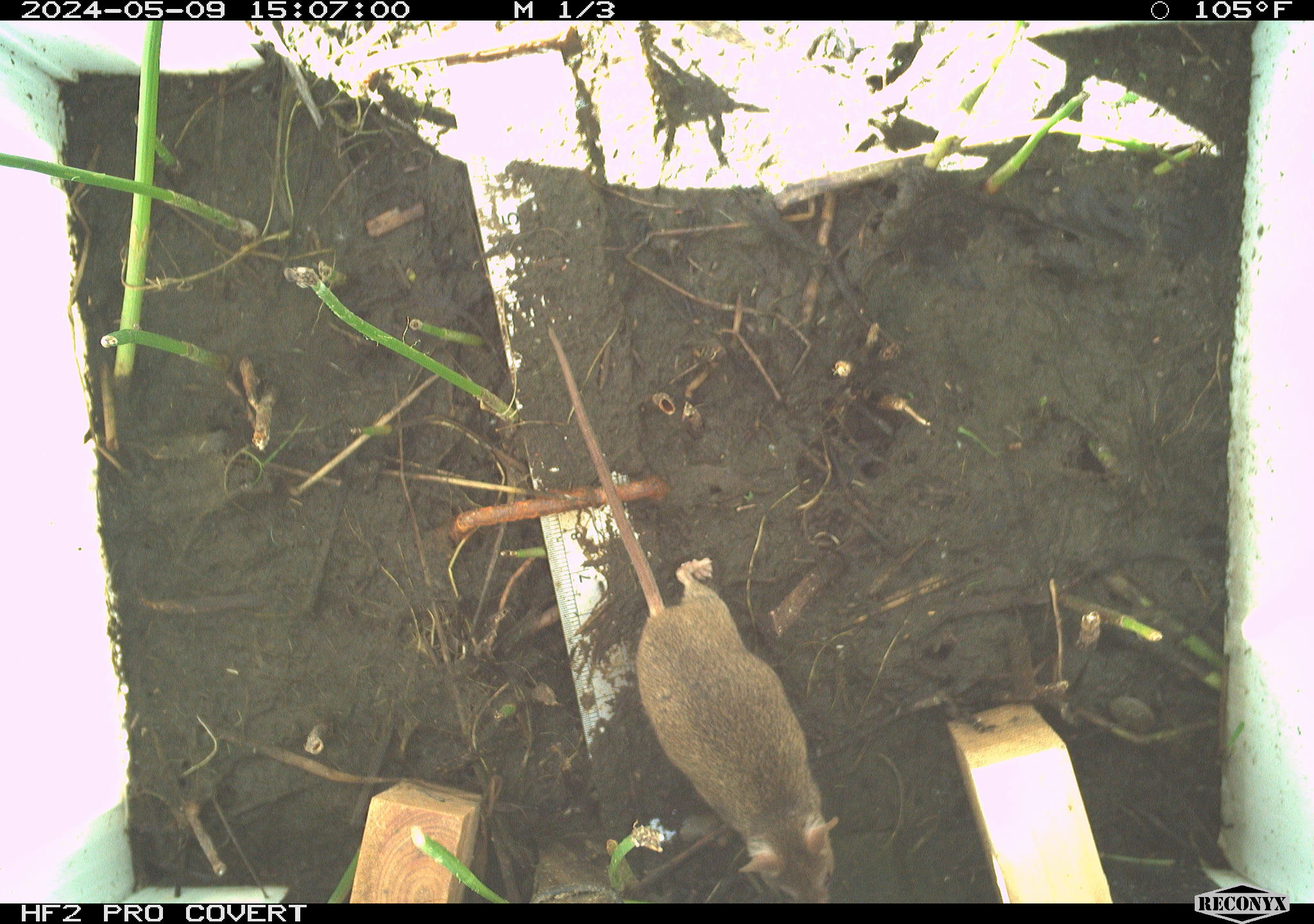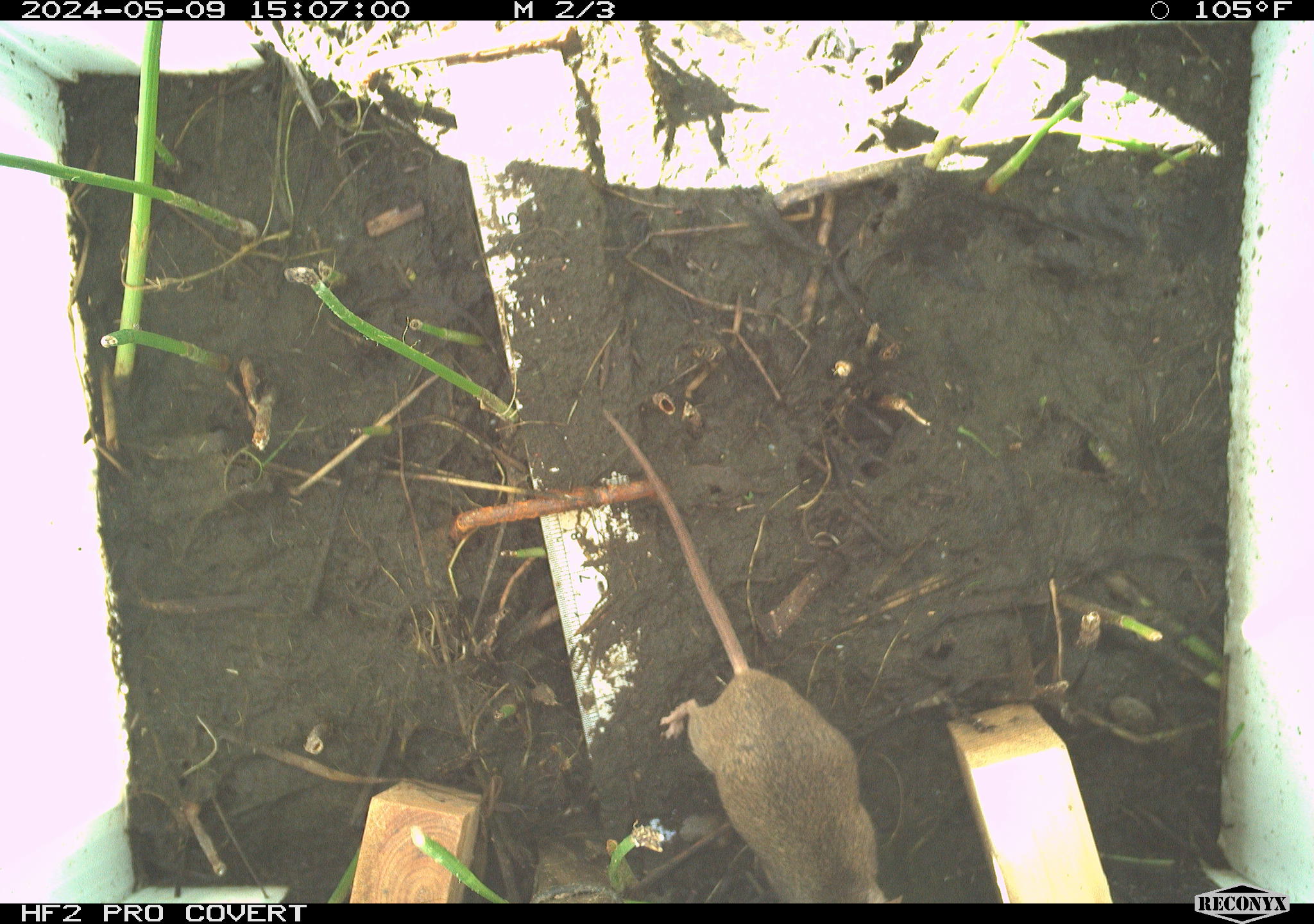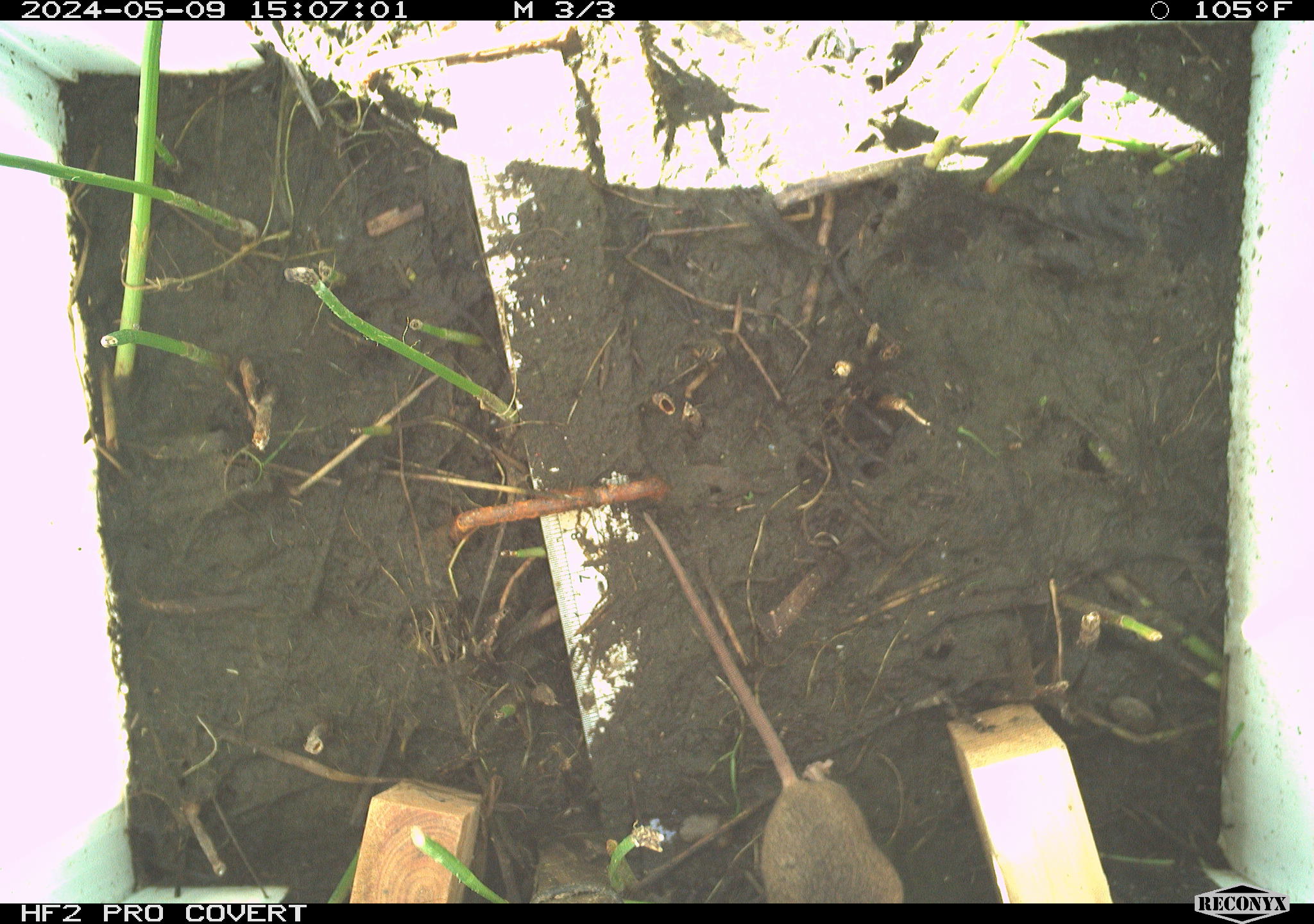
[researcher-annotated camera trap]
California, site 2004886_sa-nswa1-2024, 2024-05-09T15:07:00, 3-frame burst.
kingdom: Animalia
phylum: Chordata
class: Mammalia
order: Rodentia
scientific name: Rodentia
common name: mouse species